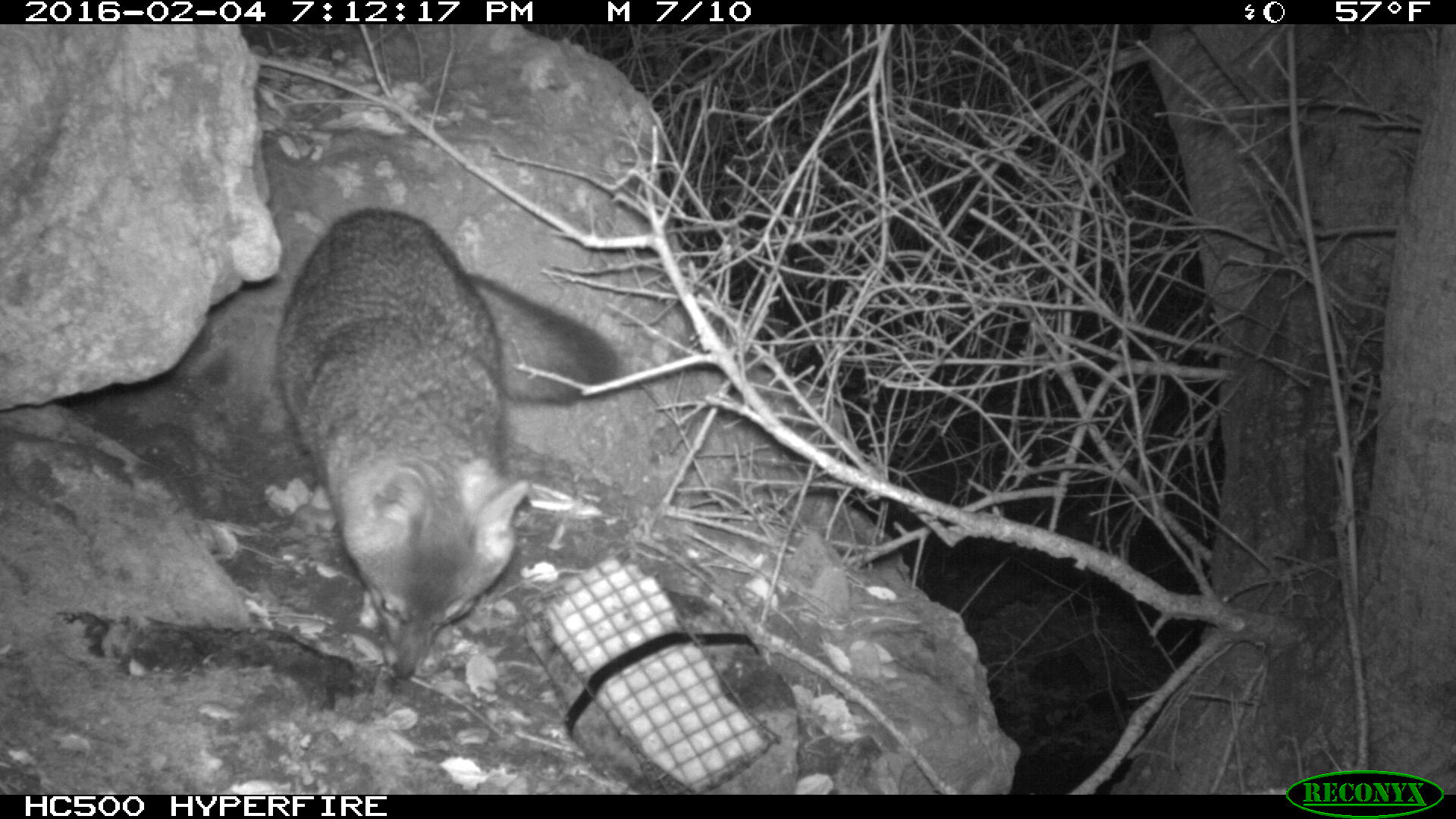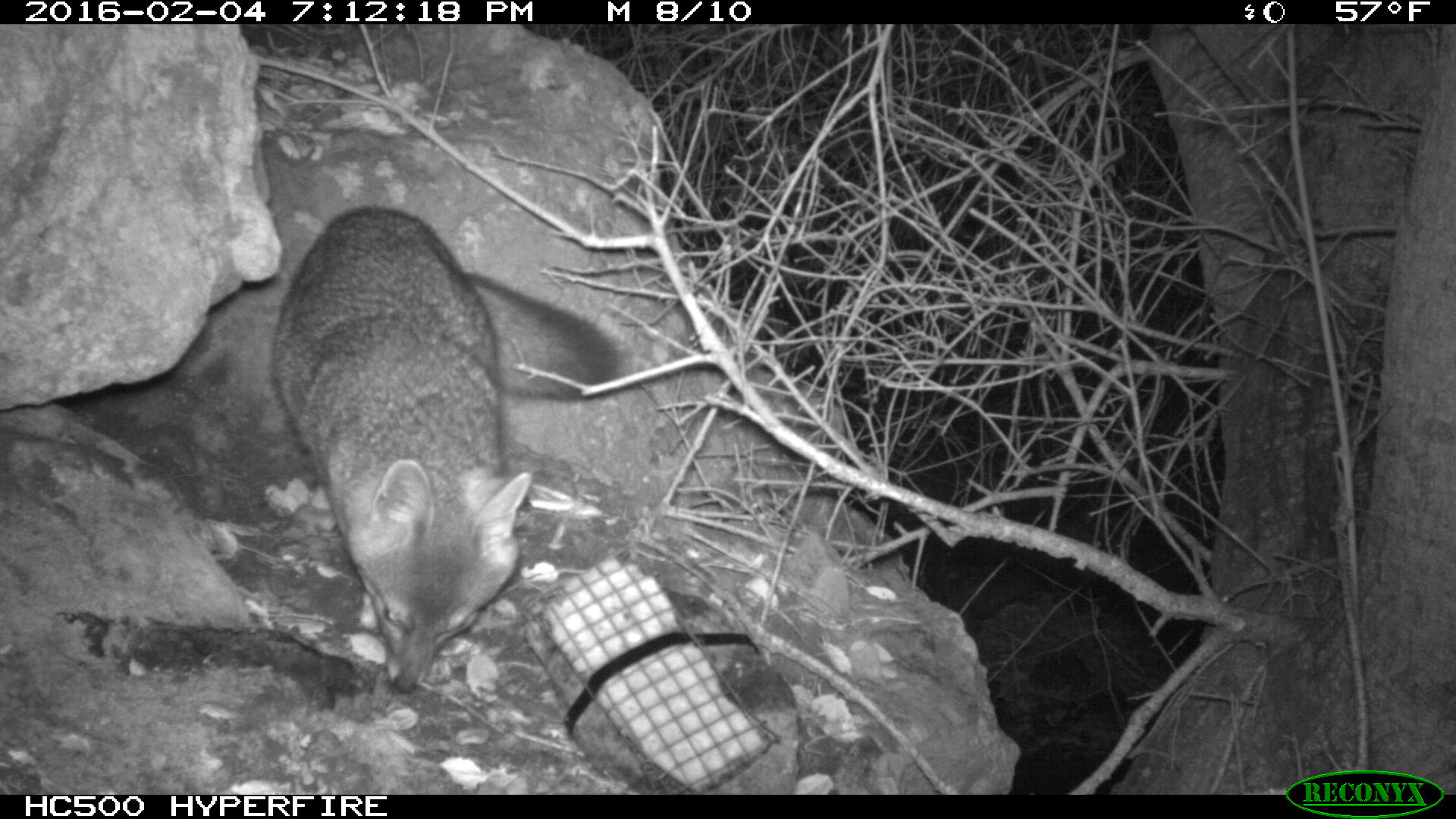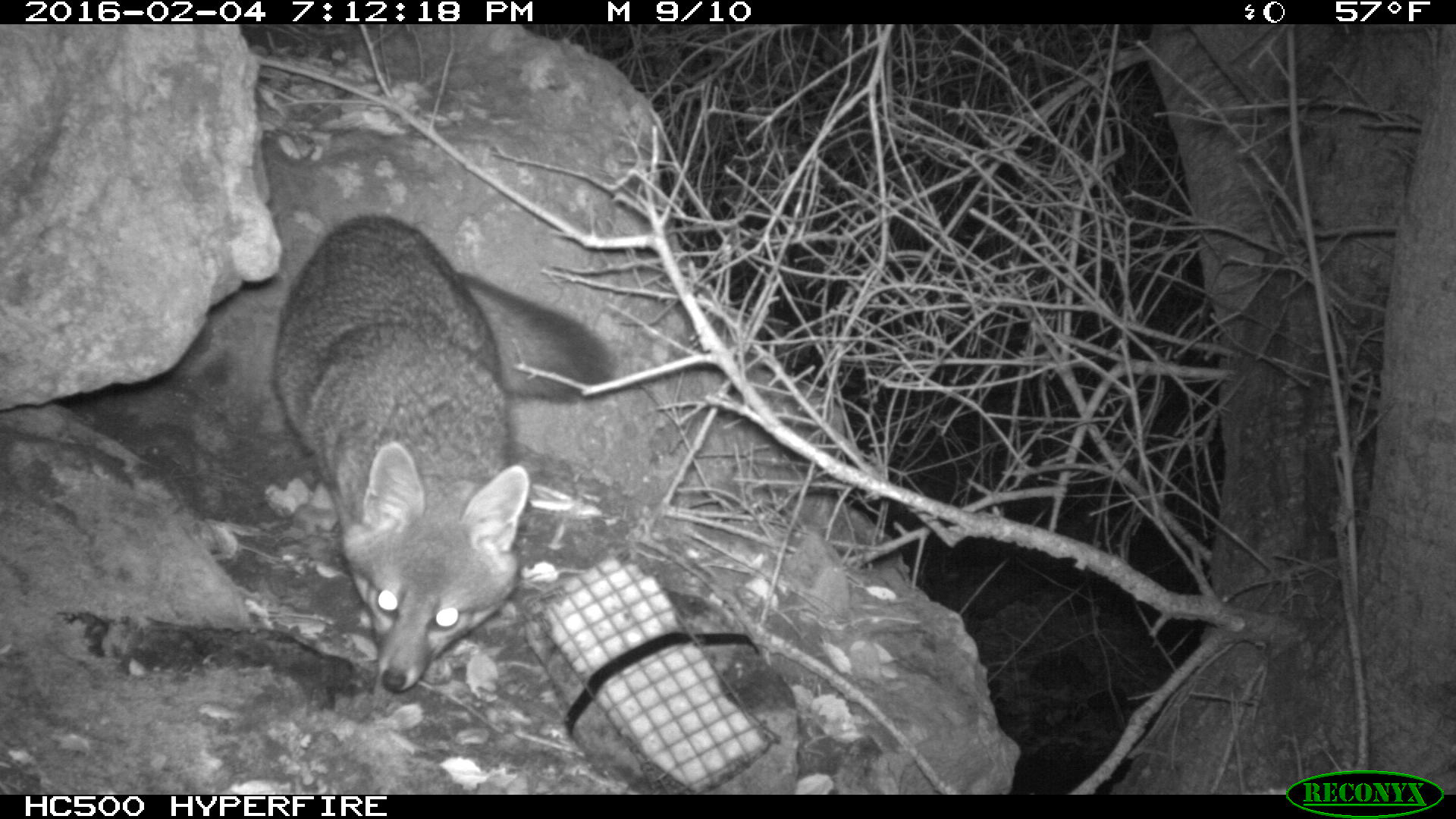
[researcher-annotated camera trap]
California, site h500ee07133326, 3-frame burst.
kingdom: Animalia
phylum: Chordata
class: Mammalia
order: Carnivora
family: Canidae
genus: Urocyon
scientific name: Urocyon littoralis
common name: island fox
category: fox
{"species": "fox (island fox) (Urocyon littoralis)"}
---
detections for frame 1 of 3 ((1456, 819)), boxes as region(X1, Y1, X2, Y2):
fox: region(273, 207, 627, 682)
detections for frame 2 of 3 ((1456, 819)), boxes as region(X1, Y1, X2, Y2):
fox: region(273, 207, 625, 695)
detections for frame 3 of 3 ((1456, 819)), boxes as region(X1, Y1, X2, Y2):
fox: region(273, 207, 622, 695)